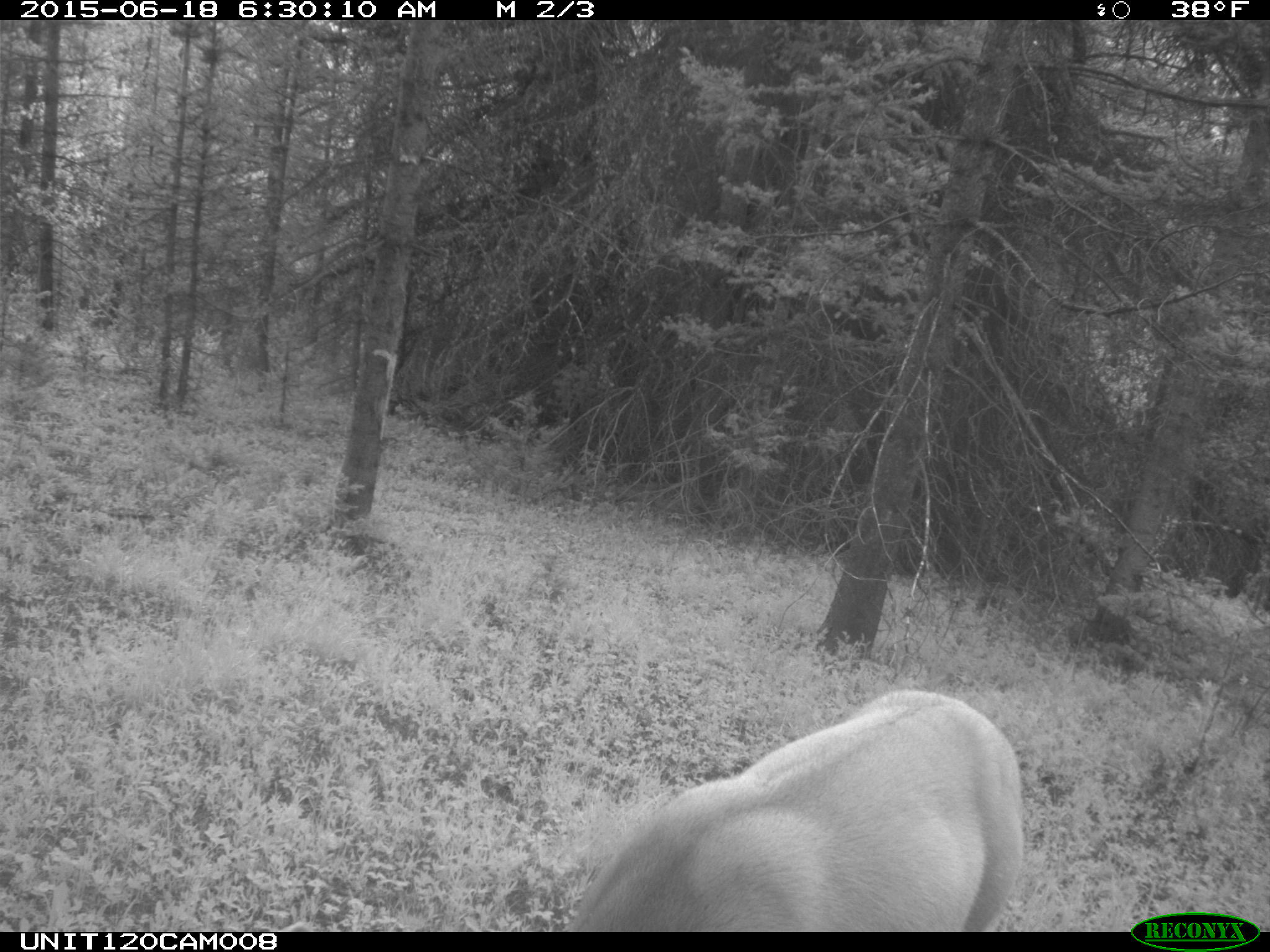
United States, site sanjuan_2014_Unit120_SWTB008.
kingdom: Animalia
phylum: Chordata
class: Mammalia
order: Artiodactyla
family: Cervidae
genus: Odocoileus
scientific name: Odocoileus hemionus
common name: mule deer